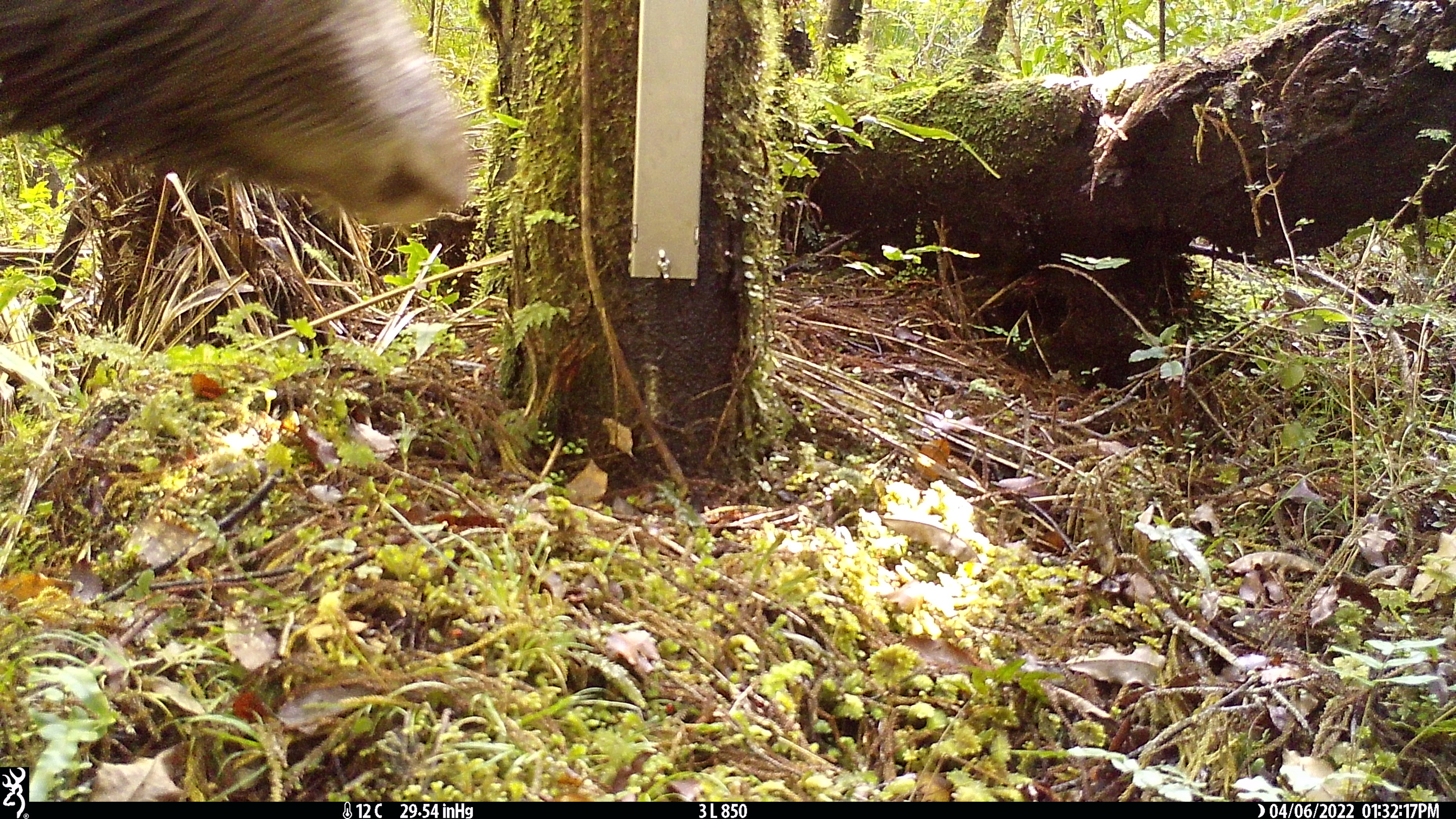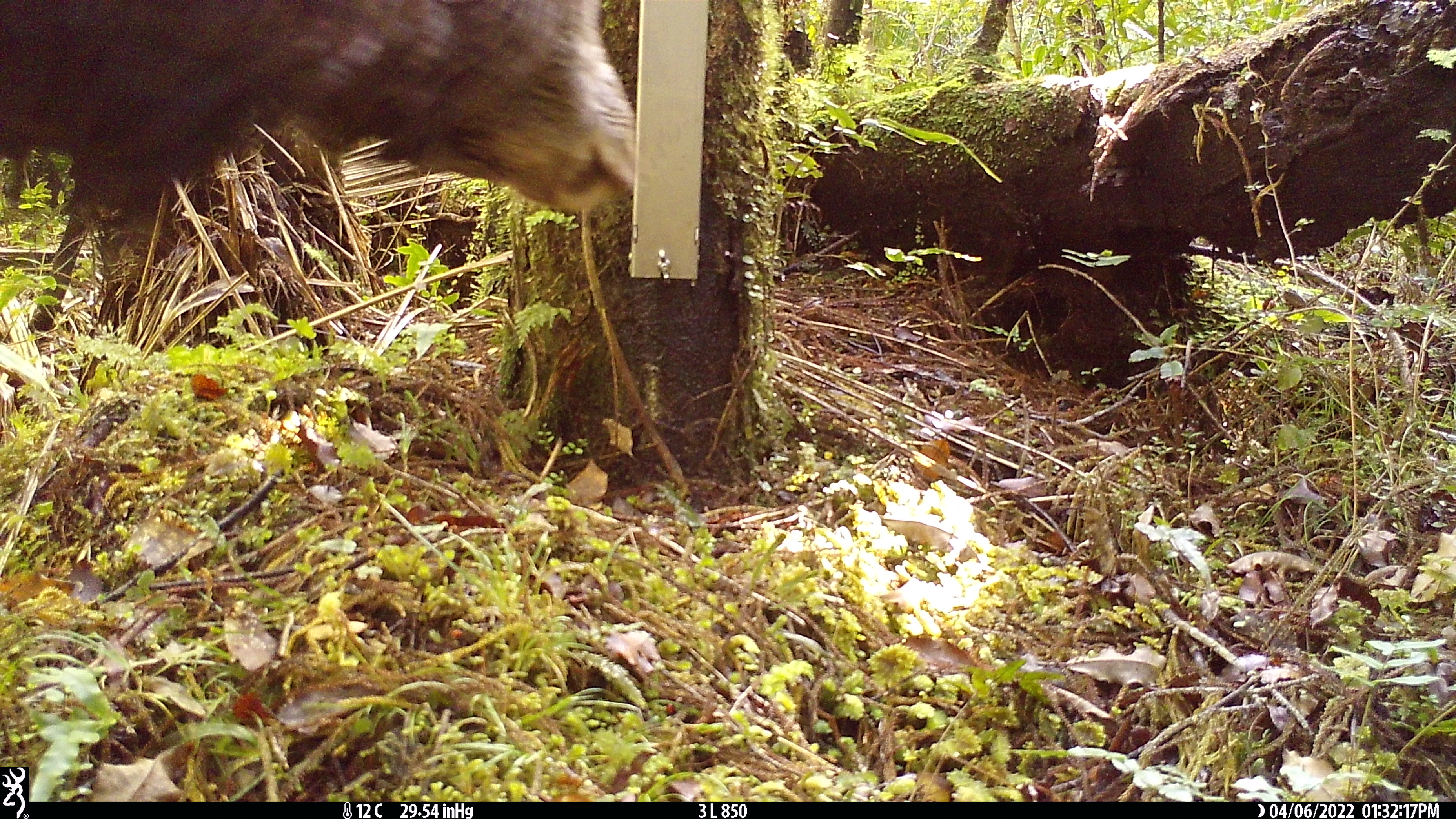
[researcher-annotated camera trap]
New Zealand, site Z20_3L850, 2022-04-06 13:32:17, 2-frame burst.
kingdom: Animalia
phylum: Chordata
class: Mammalia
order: Artiodactyla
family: Cervidae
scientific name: Cervidae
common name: deer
Deer (Cervidae).